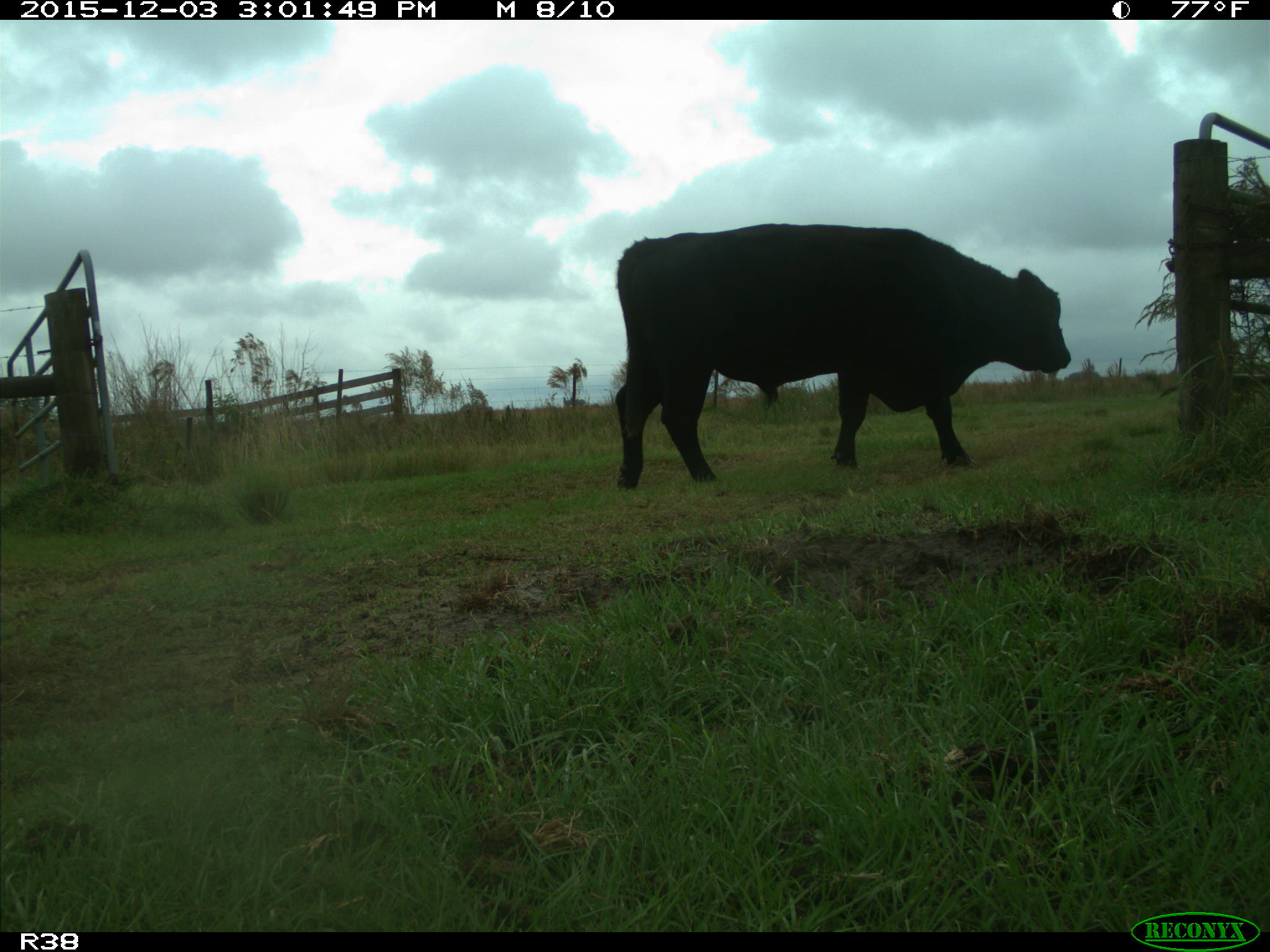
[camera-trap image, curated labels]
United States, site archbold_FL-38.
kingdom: Animalia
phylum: Chordata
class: Mammalia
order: Artiodactyla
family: Bovidae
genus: Bos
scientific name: Bos taurus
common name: domestic cow